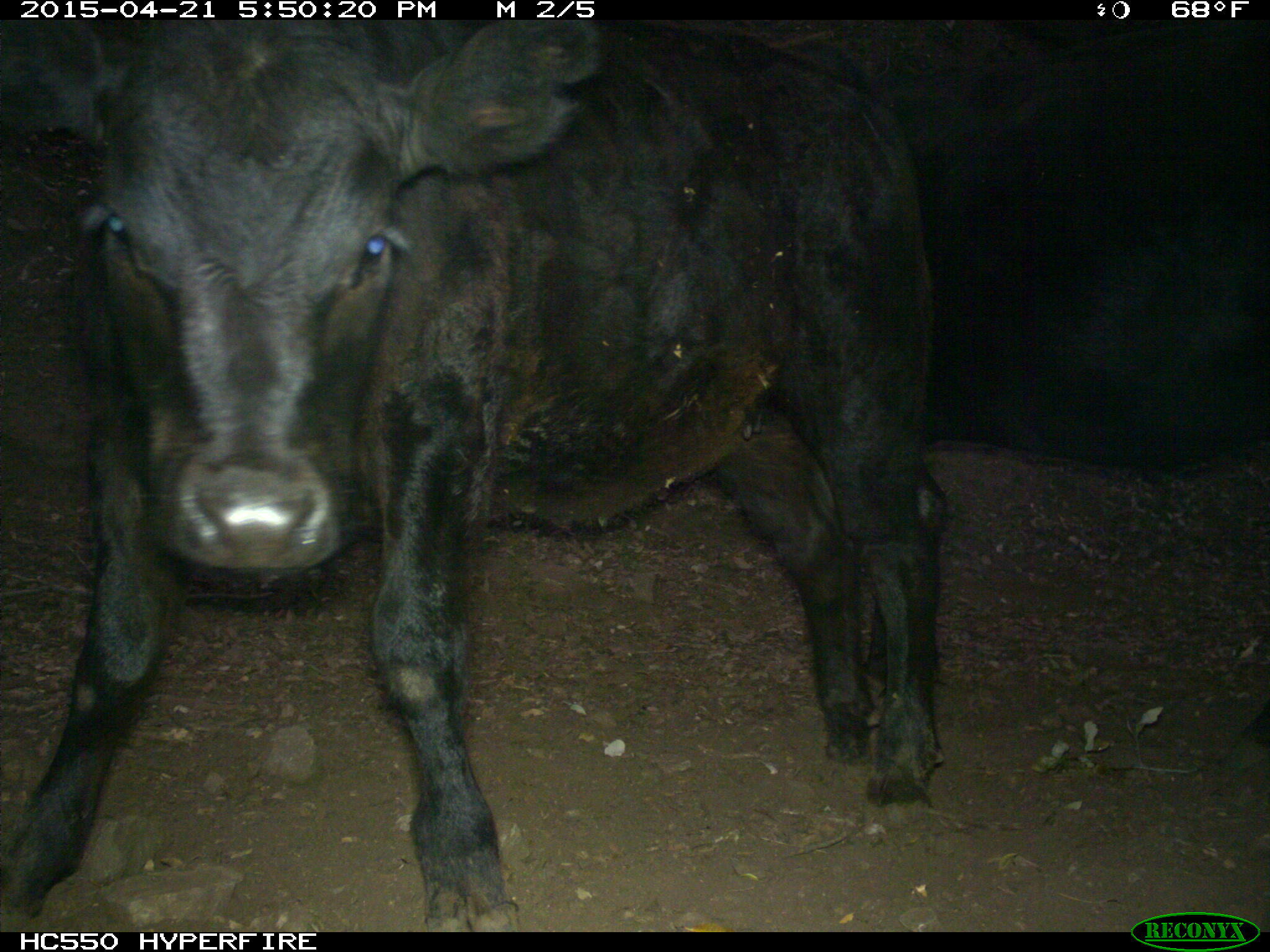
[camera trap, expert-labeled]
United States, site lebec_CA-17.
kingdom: Animalia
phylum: Chordata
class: Mammalia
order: Artiodactyla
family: Bovidae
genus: Bos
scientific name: Bos taurus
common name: domestic cow